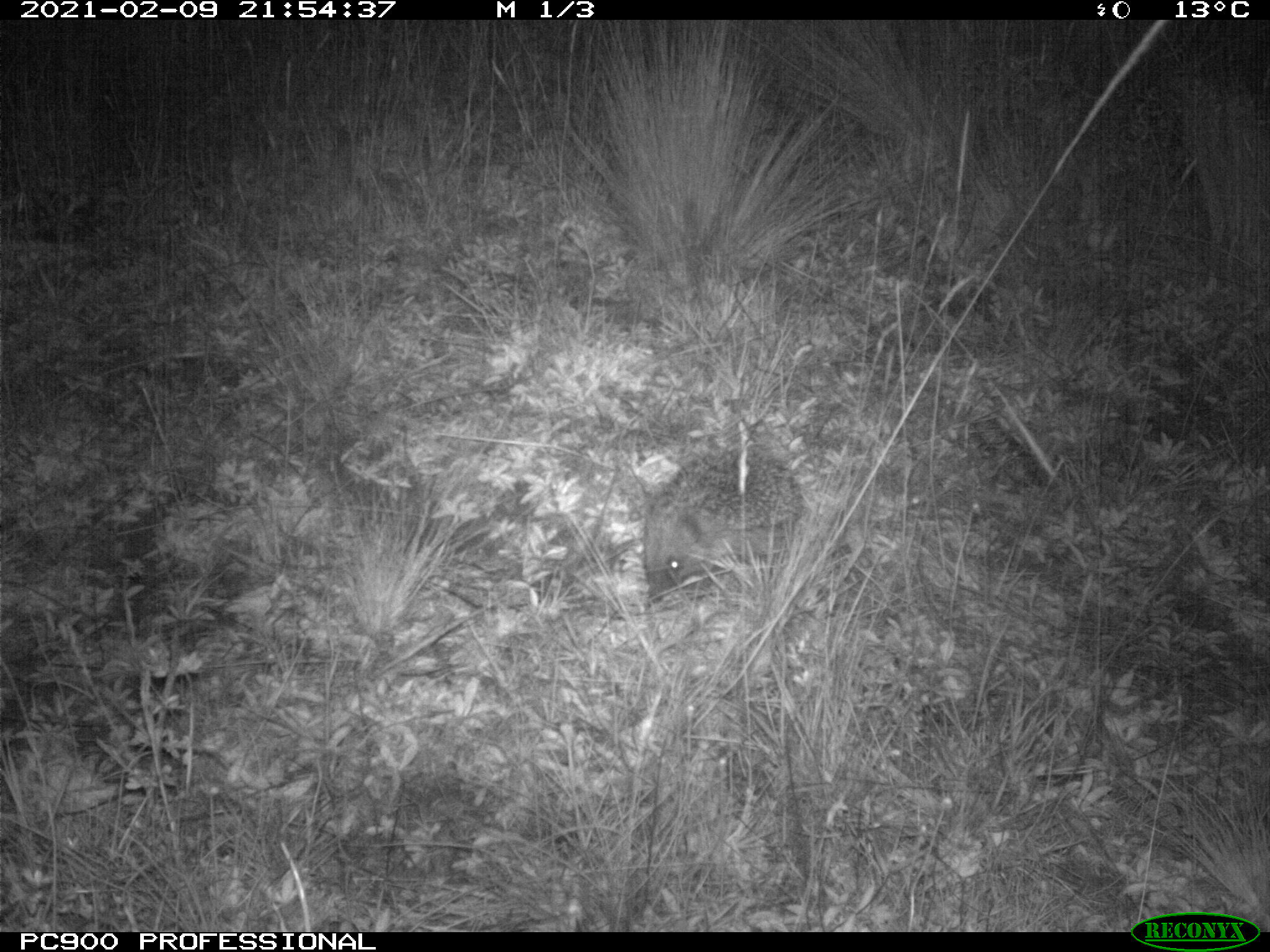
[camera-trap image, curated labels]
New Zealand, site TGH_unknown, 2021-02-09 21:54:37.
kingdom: Animalia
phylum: Chordata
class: Mammalia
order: Eulipotyphla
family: Erinaceidae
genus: Erinaceus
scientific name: Erinaceus europaeus europaeus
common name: european hedgehog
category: hedgehog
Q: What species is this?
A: Hedgehog (european hedgehog) (Erinaceus europaeus europaeus).